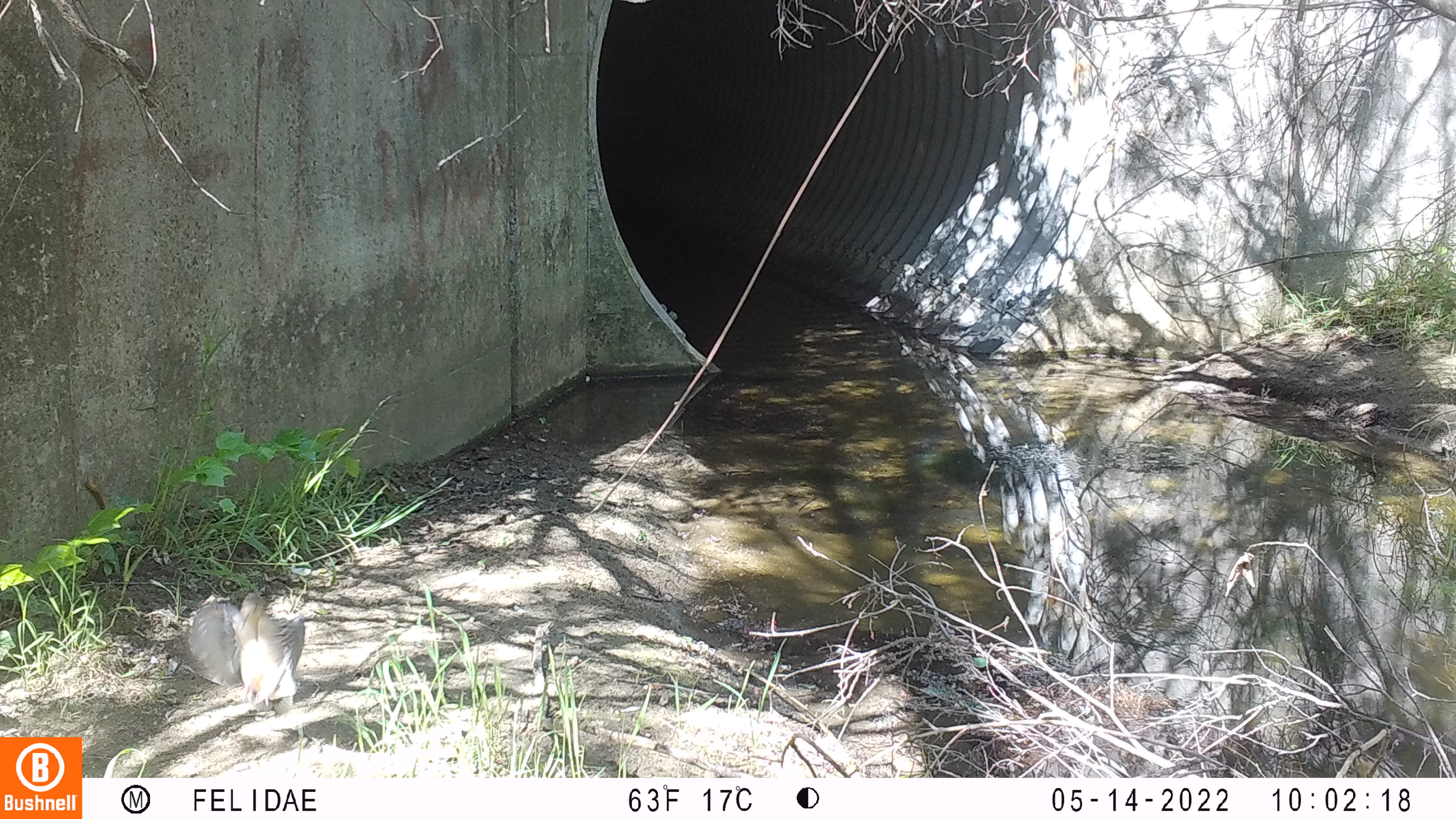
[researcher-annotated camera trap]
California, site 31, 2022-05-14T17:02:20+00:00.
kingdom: Animalia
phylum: Chordata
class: Aves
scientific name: Aves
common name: bird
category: unknown bird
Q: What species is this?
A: Unknown bird (bird) (Aves).